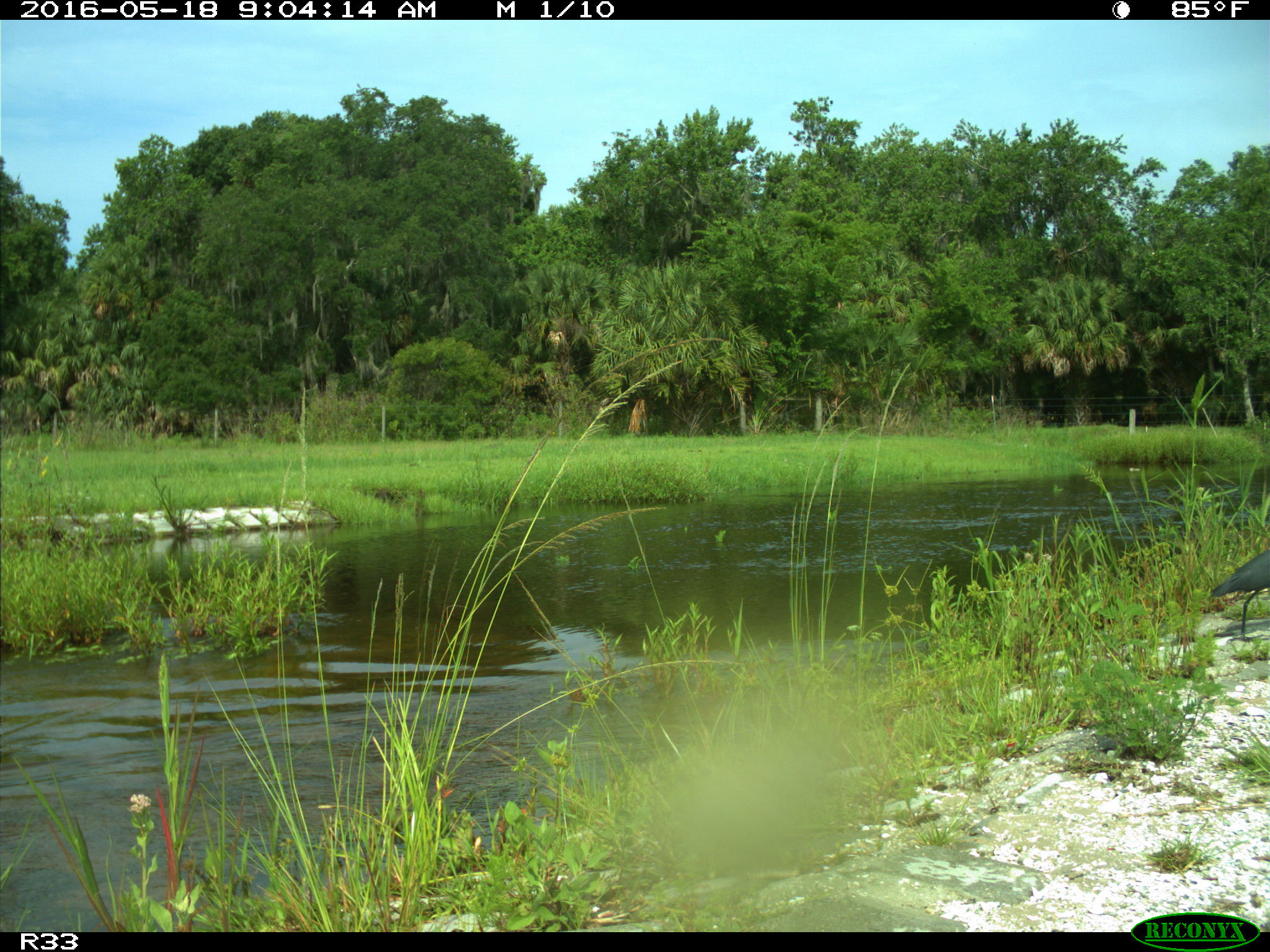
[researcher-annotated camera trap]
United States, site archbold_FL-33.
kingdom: Animalia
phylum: Chordata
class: Aves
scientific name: Aves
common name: birds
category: unidentified bird